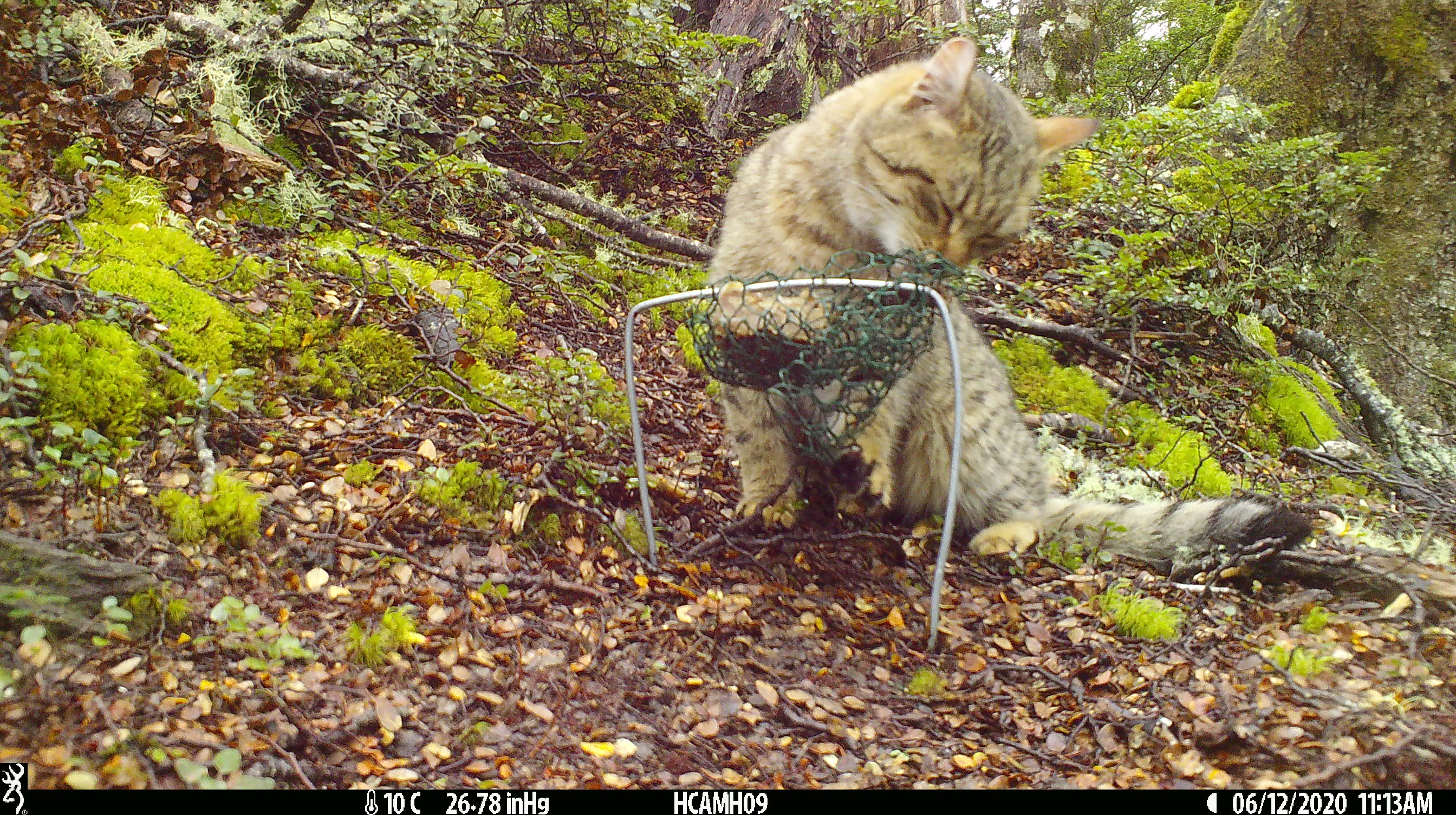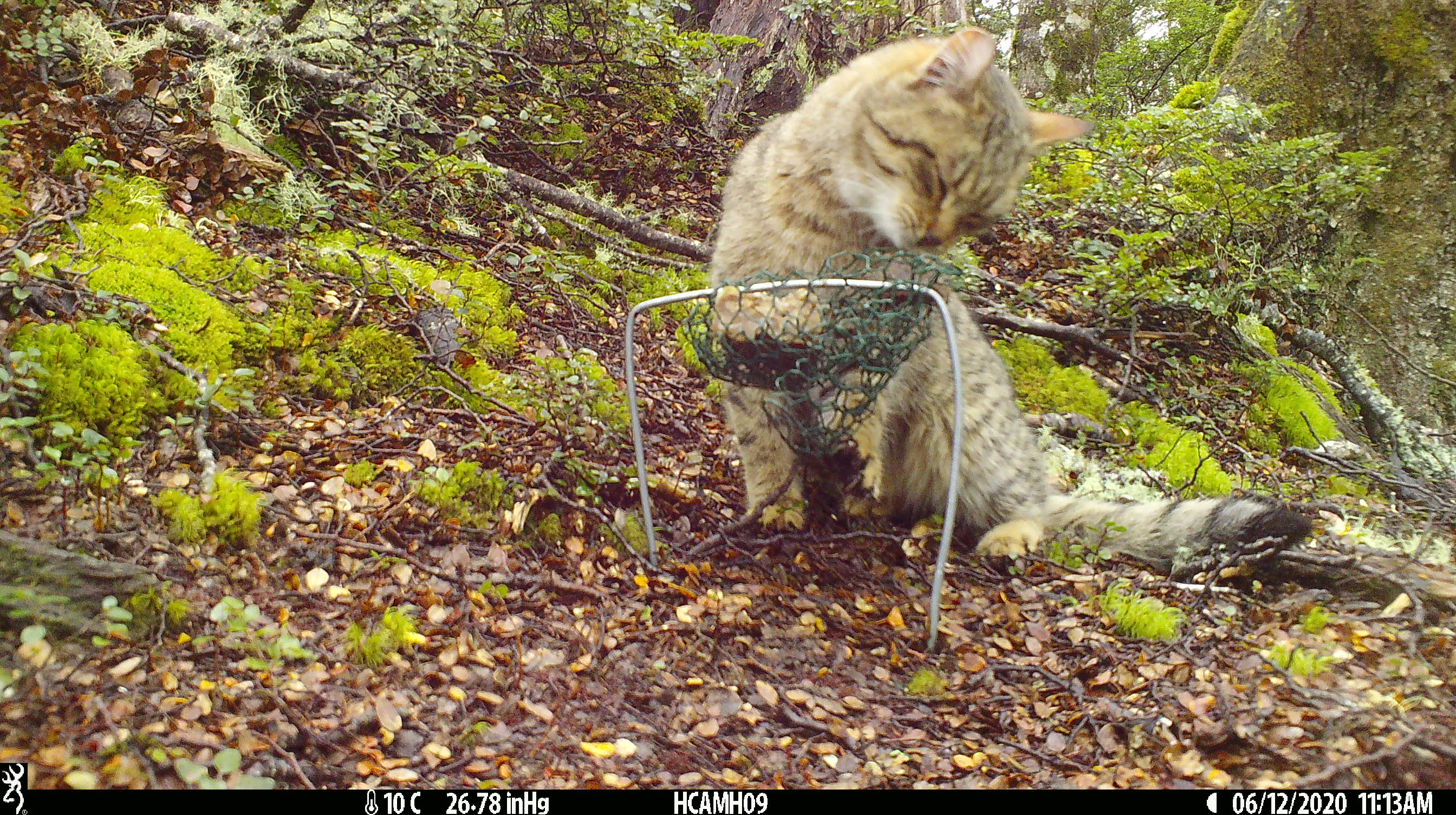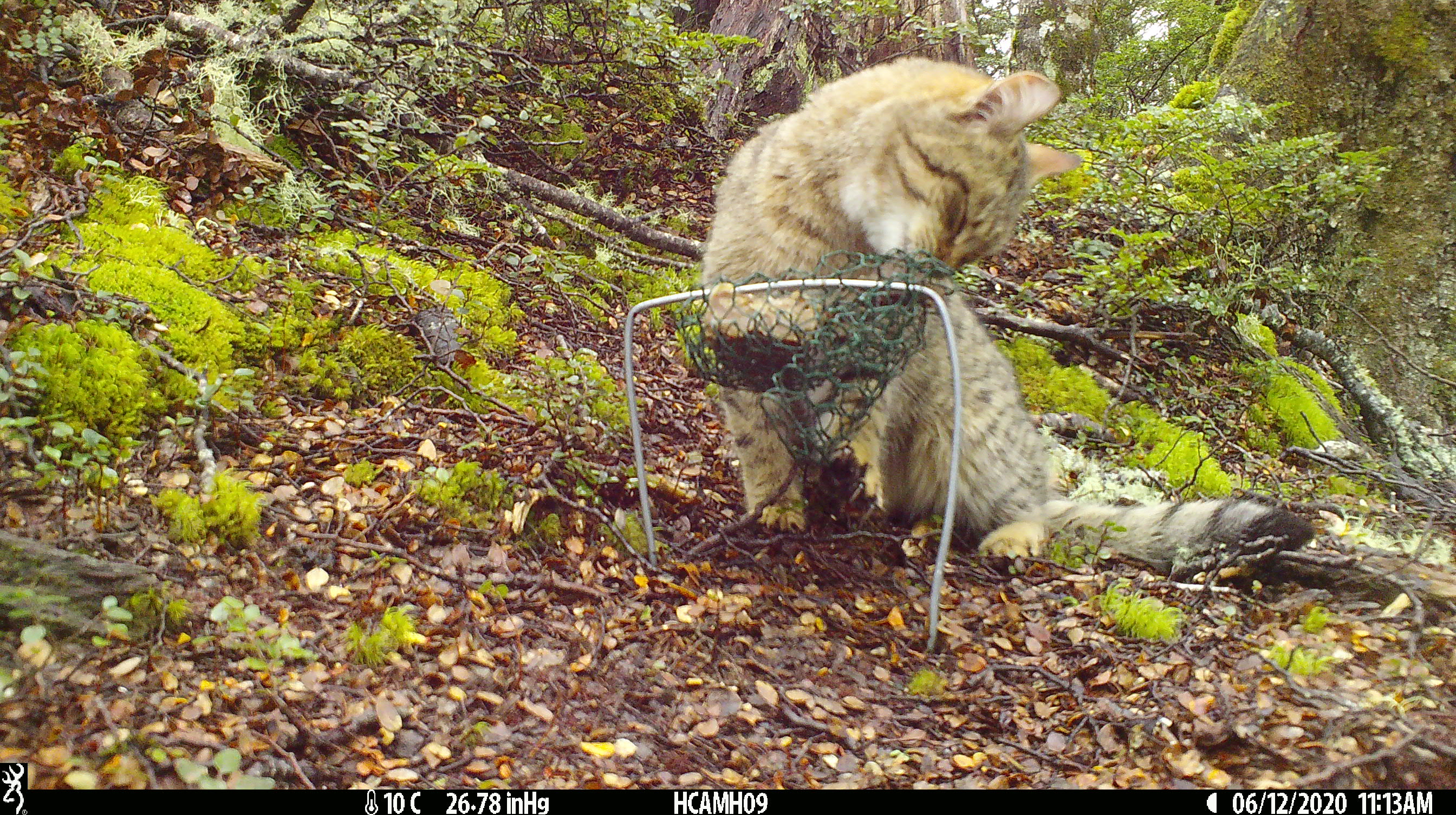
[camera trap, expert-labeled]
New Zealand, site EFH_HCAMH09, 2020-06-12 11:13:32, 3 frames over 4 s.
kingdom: Animalia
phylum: Chordata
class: Mammalia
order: Carnivora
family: Felidae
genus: Felis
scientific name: Felis catus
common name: domestic cat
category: cat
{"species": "cat (domestic cat) (Felis catus)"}